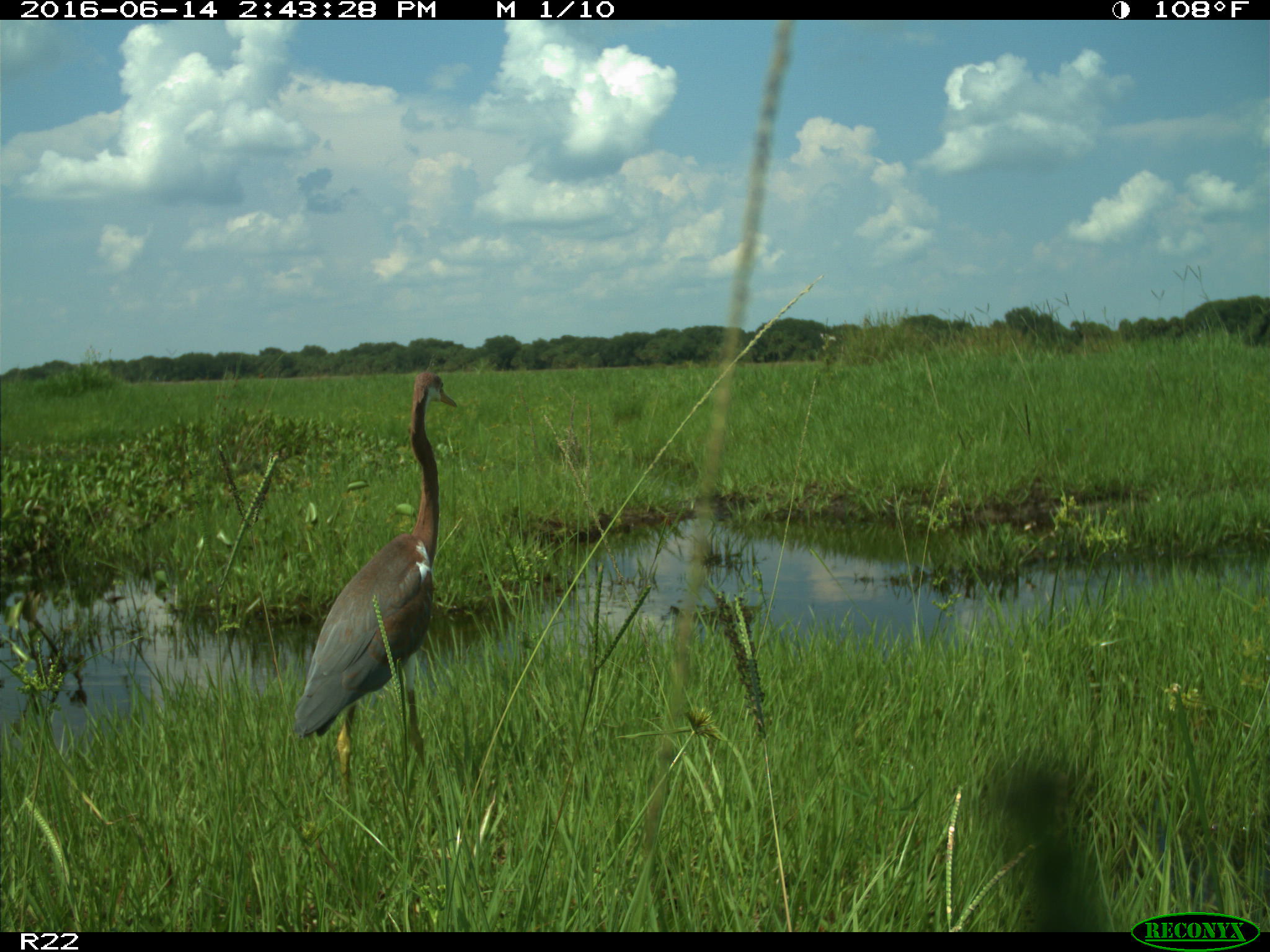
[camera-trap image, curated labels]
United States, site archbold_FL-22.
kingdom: Animalia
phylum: Chordata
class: Aves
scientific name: Aves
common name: birds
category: unidentified bird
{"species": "unidentified bird (birds) (Aves)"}